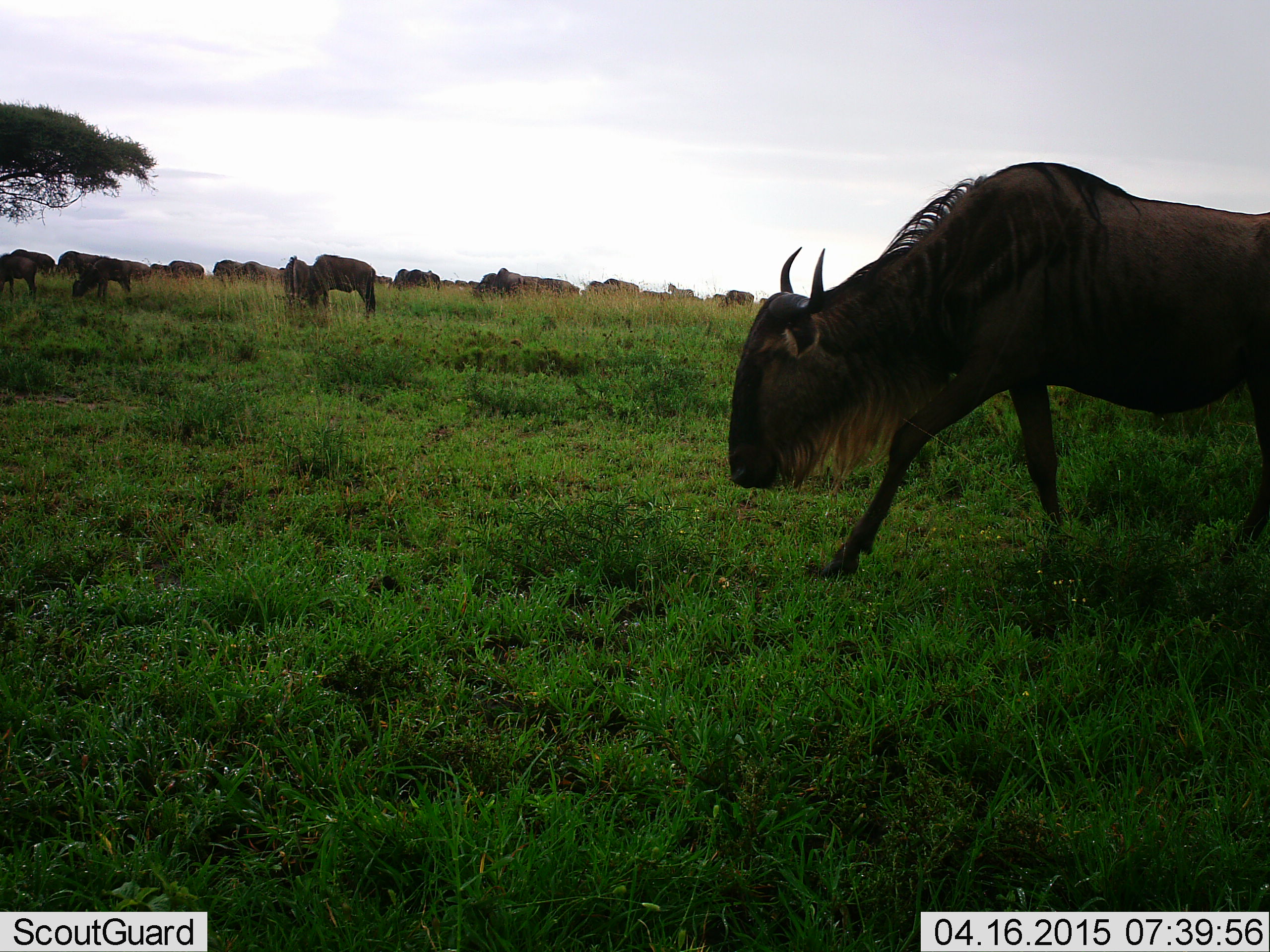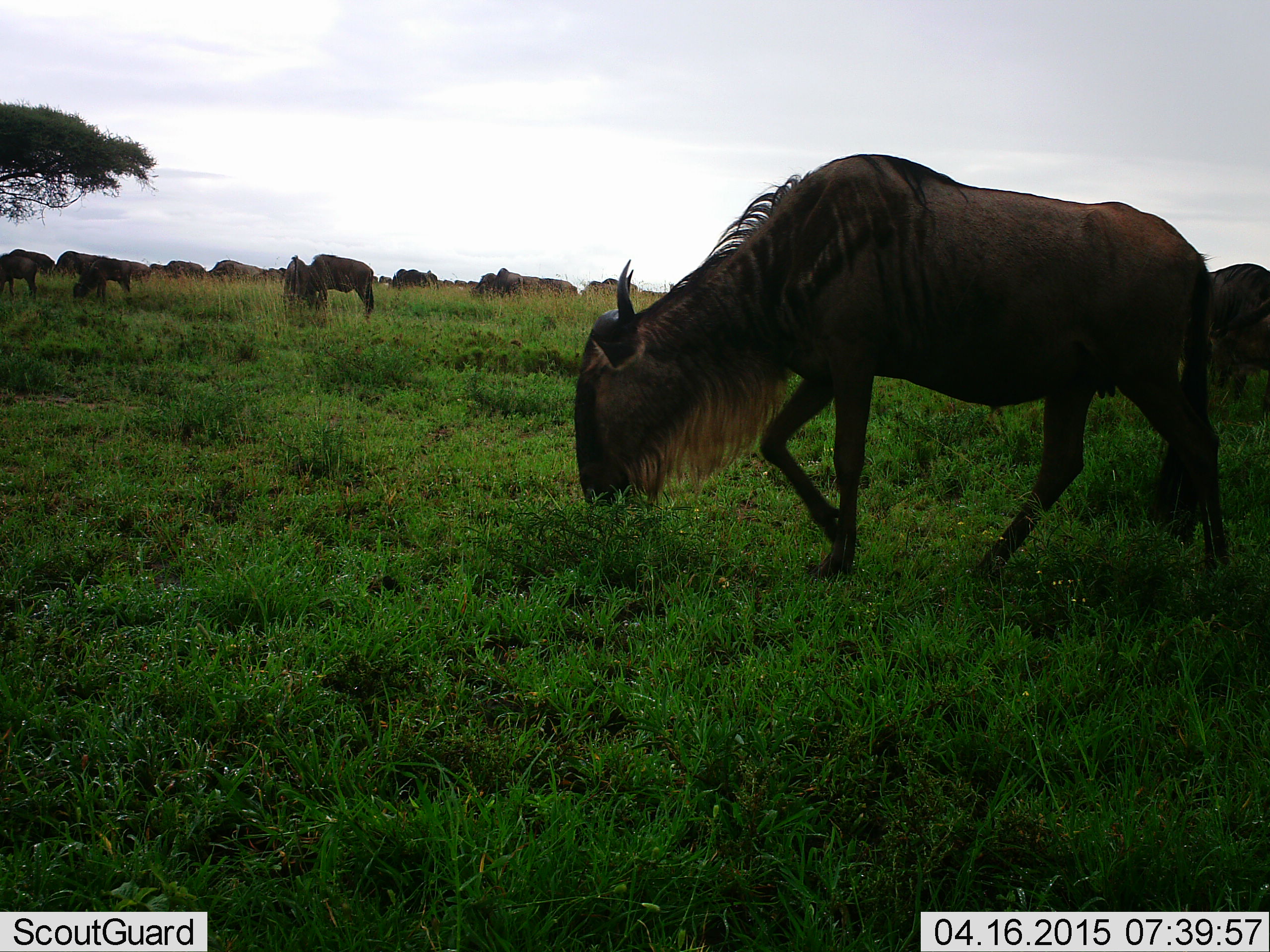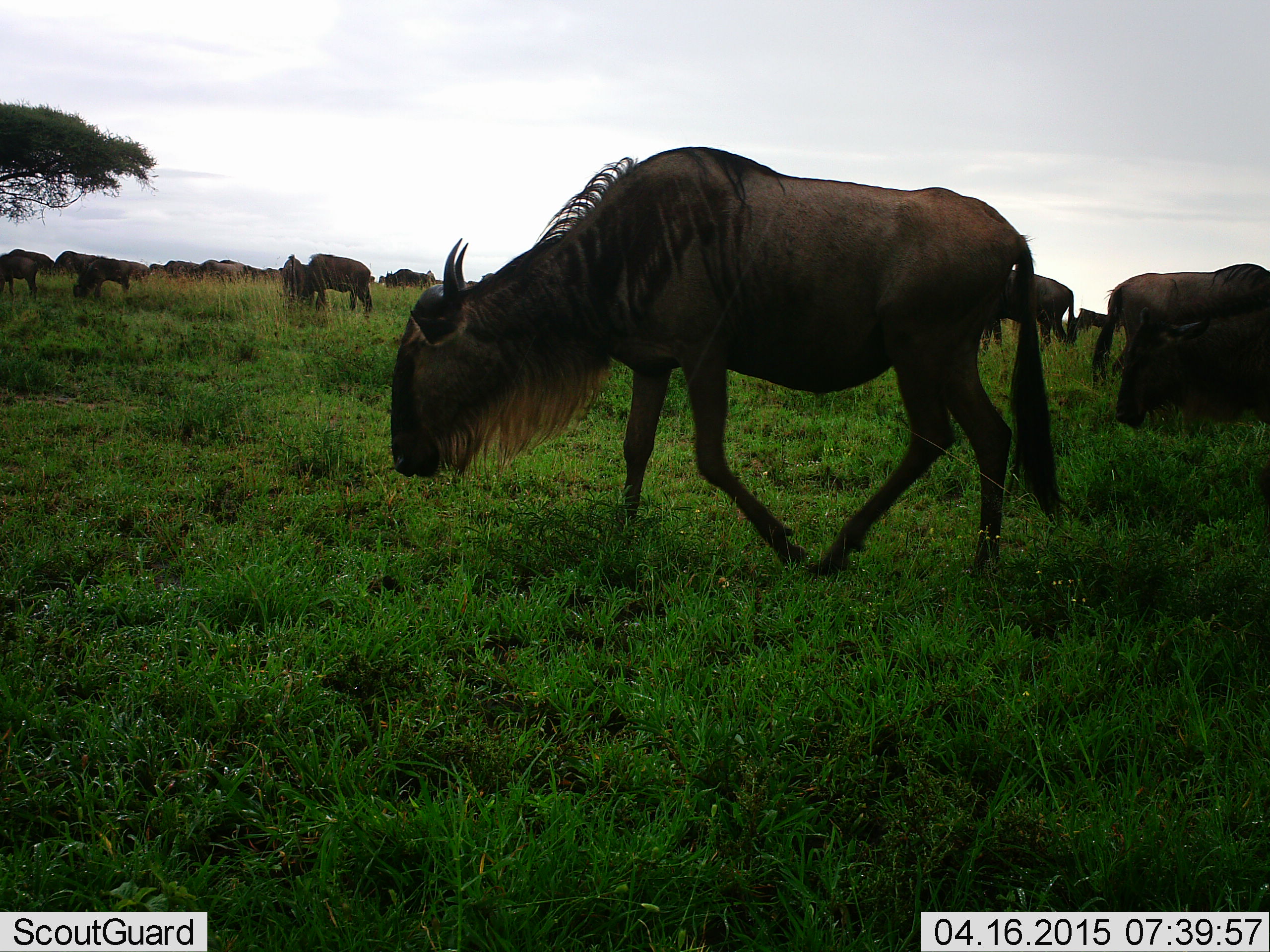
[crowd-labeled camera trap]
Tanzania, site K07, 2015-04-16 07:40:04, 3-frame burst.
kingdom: Animalia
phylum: Chordata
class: Mammalia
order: Artiodactyla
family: Bovidae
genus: Connochaetes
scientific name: Connochaetes taurinus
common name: blue wildebeest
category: wildebeest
Wildebeest (blue wildebeest) (Connochaetes taurinus), count 11-50. Behavior (volunteer vote fractions): standing 50%, resting 10%, moving 50%, interacting 10%. Young present (vote fraction): 20%. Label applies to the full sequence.